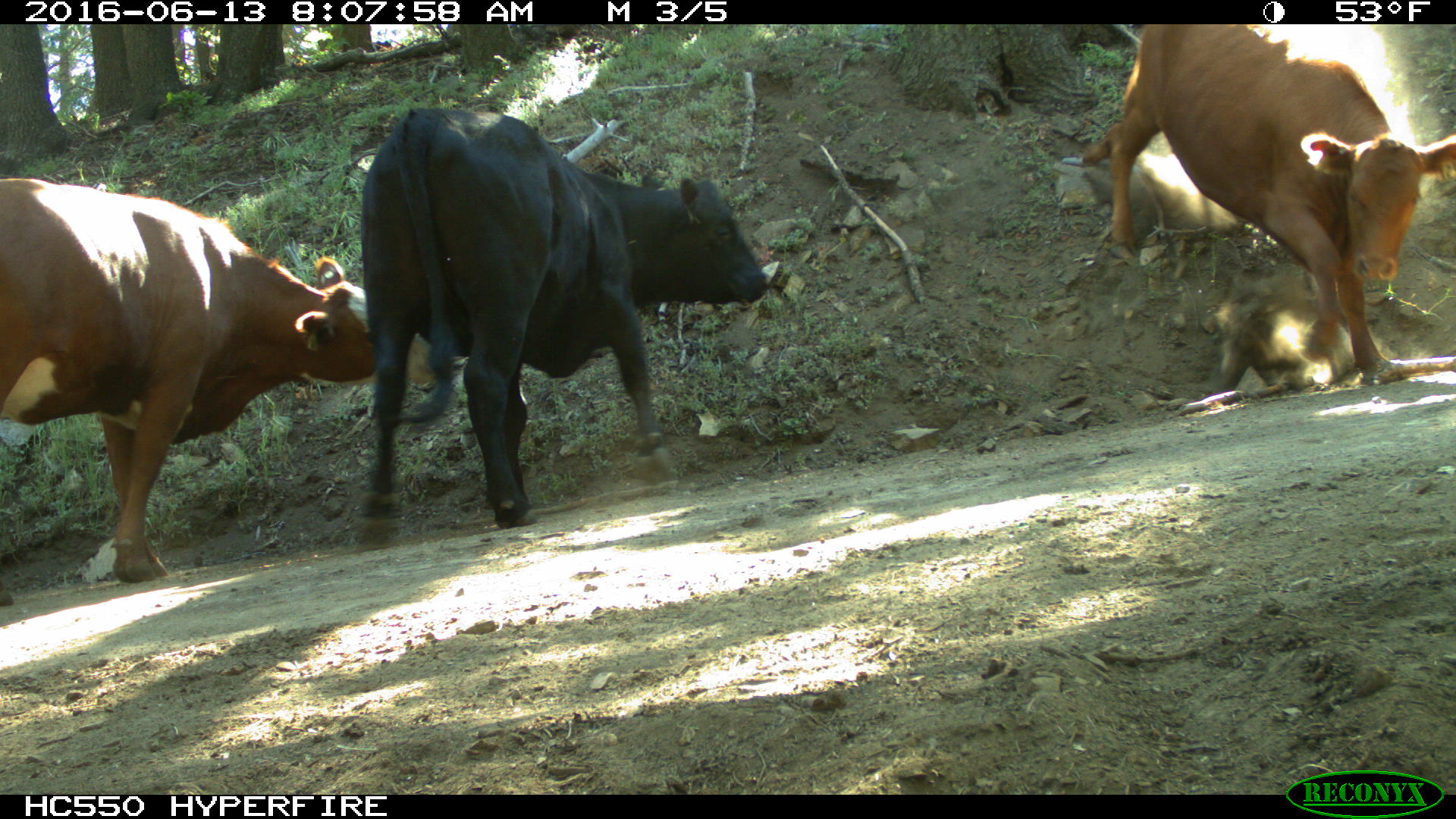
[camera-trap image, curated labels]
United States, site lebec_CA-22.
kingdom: Animalia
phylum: Chordata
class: Mammalia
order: Artiodactyla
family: Bovidae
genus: Bos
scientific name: Bos taurus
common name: domestic cow